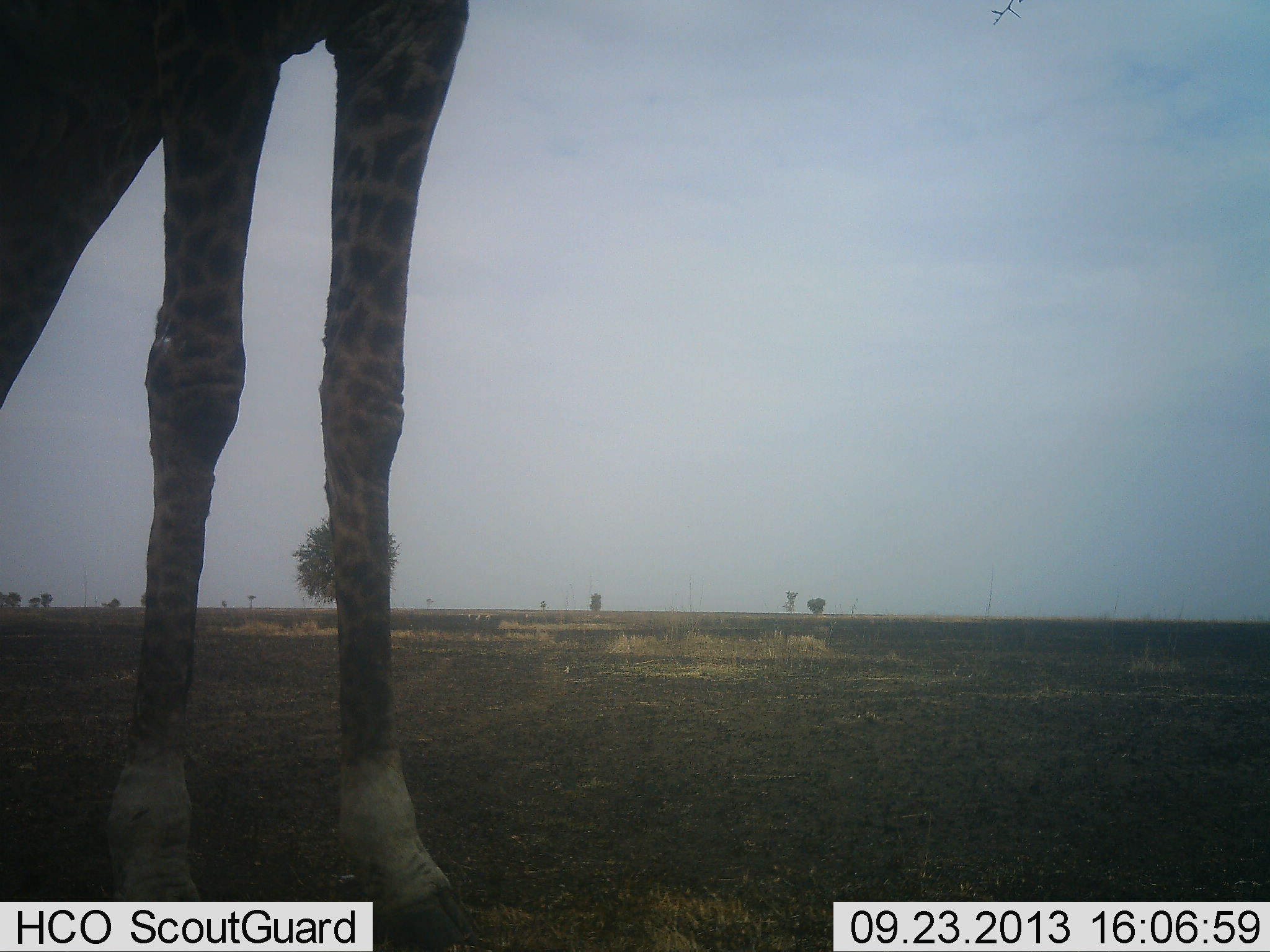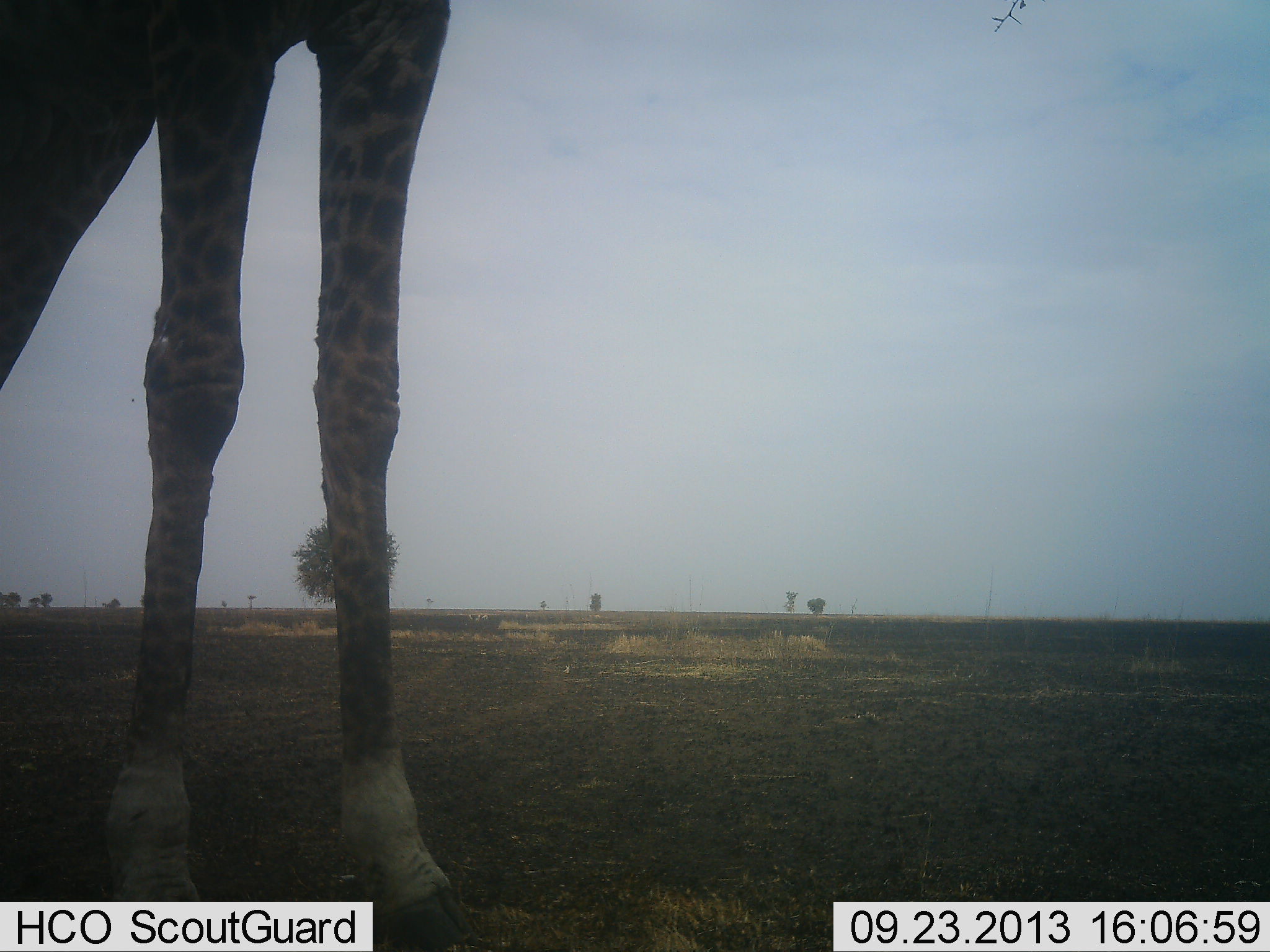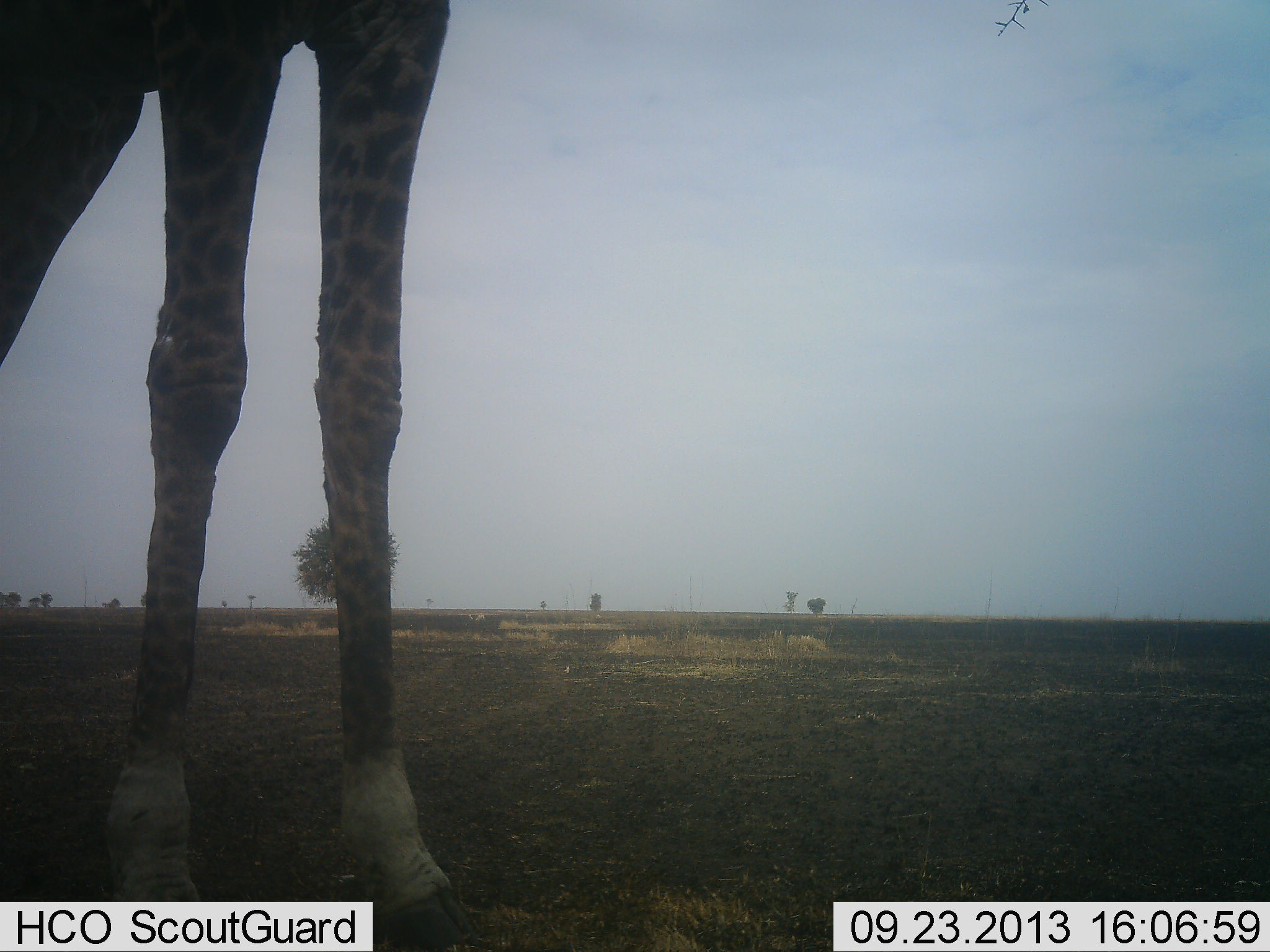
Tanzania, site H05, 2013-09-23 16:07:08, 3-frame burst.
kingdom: Animalia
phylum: Chordata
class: Mammalia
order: Artiodactyla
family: Giraffidae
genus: Giraffa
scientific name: Giraffa camelopardalis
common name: giraffe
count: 1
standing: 89%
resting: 3%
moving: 3%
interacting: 3%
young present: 0%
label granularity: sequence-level